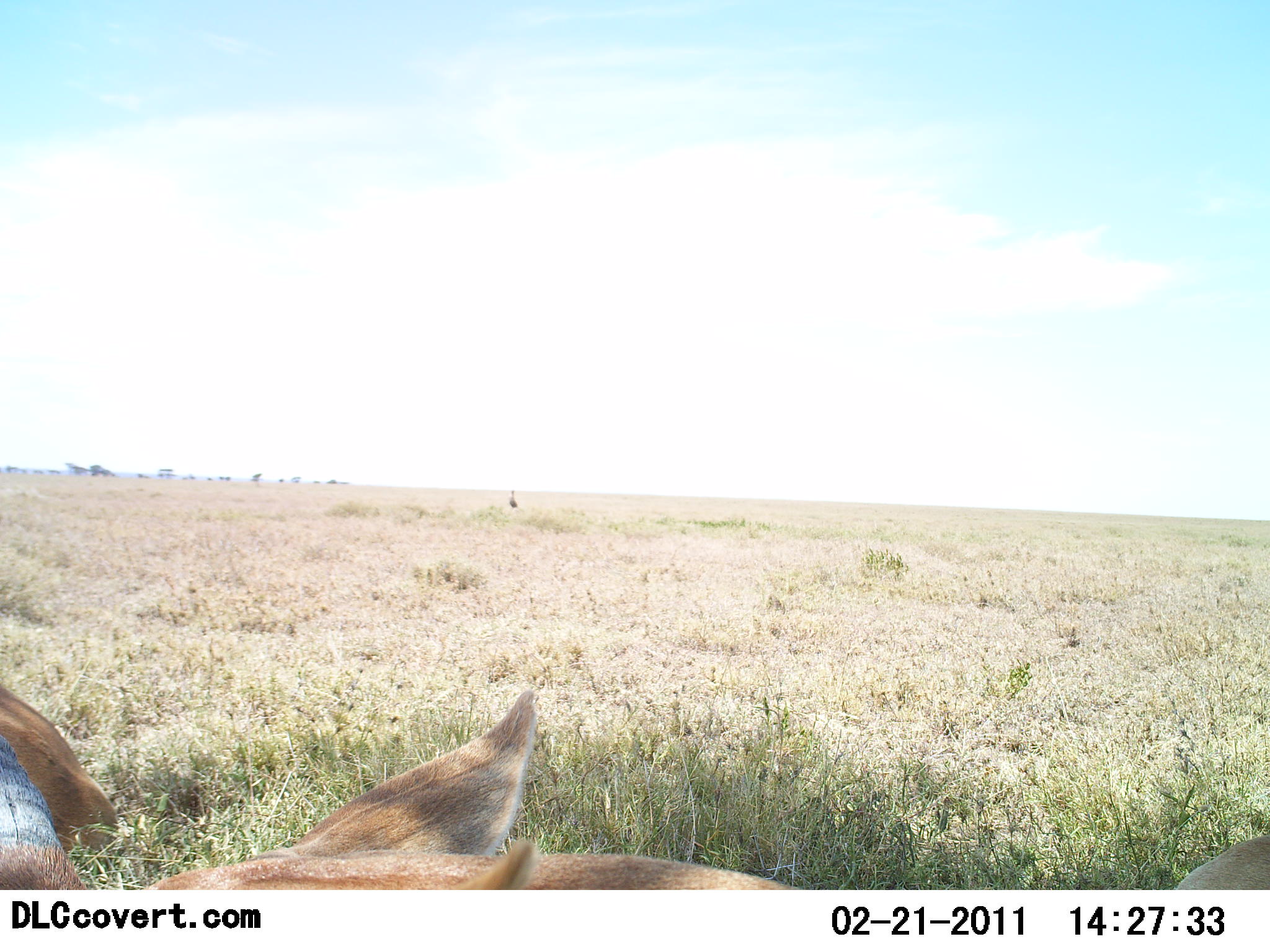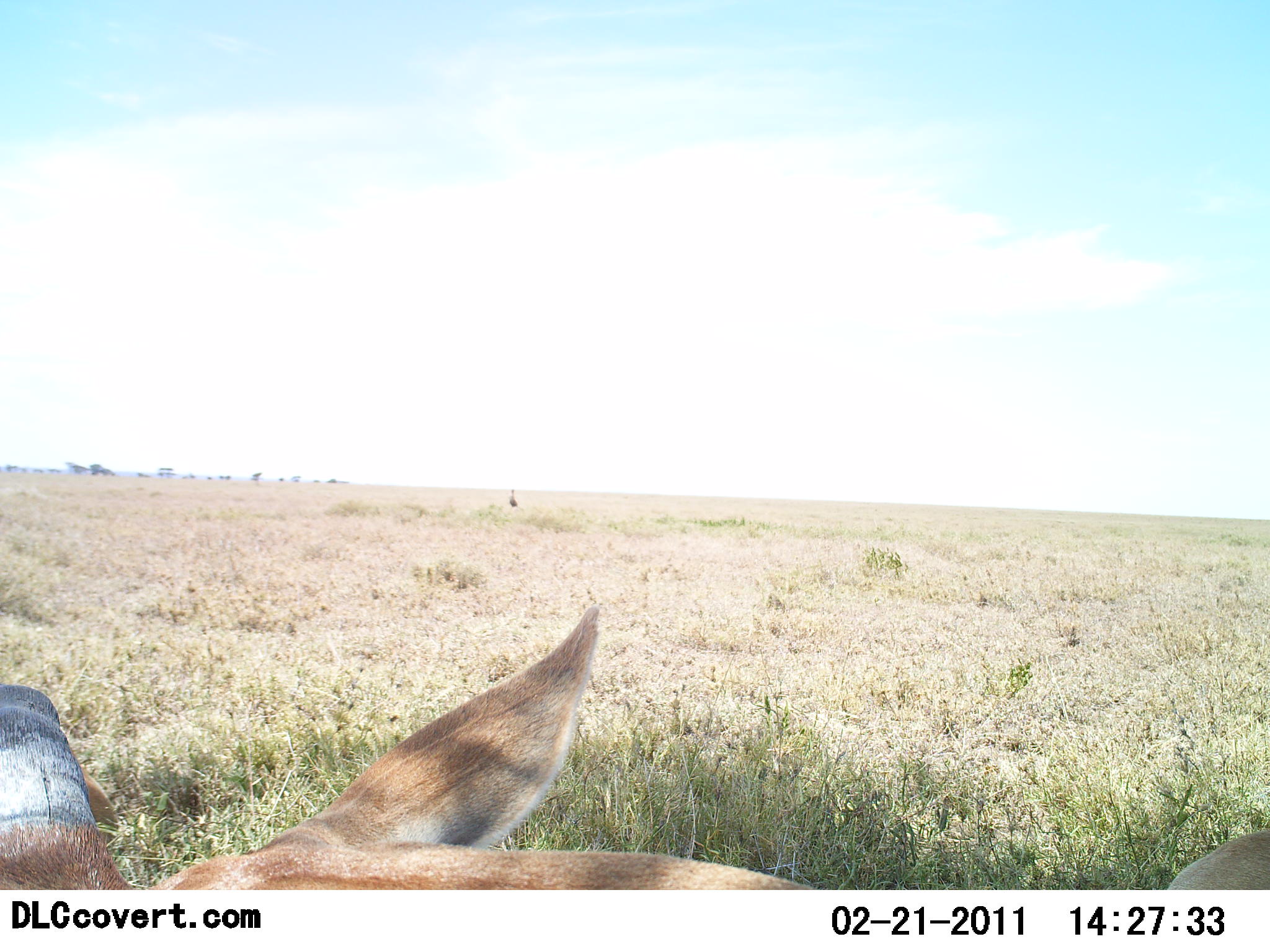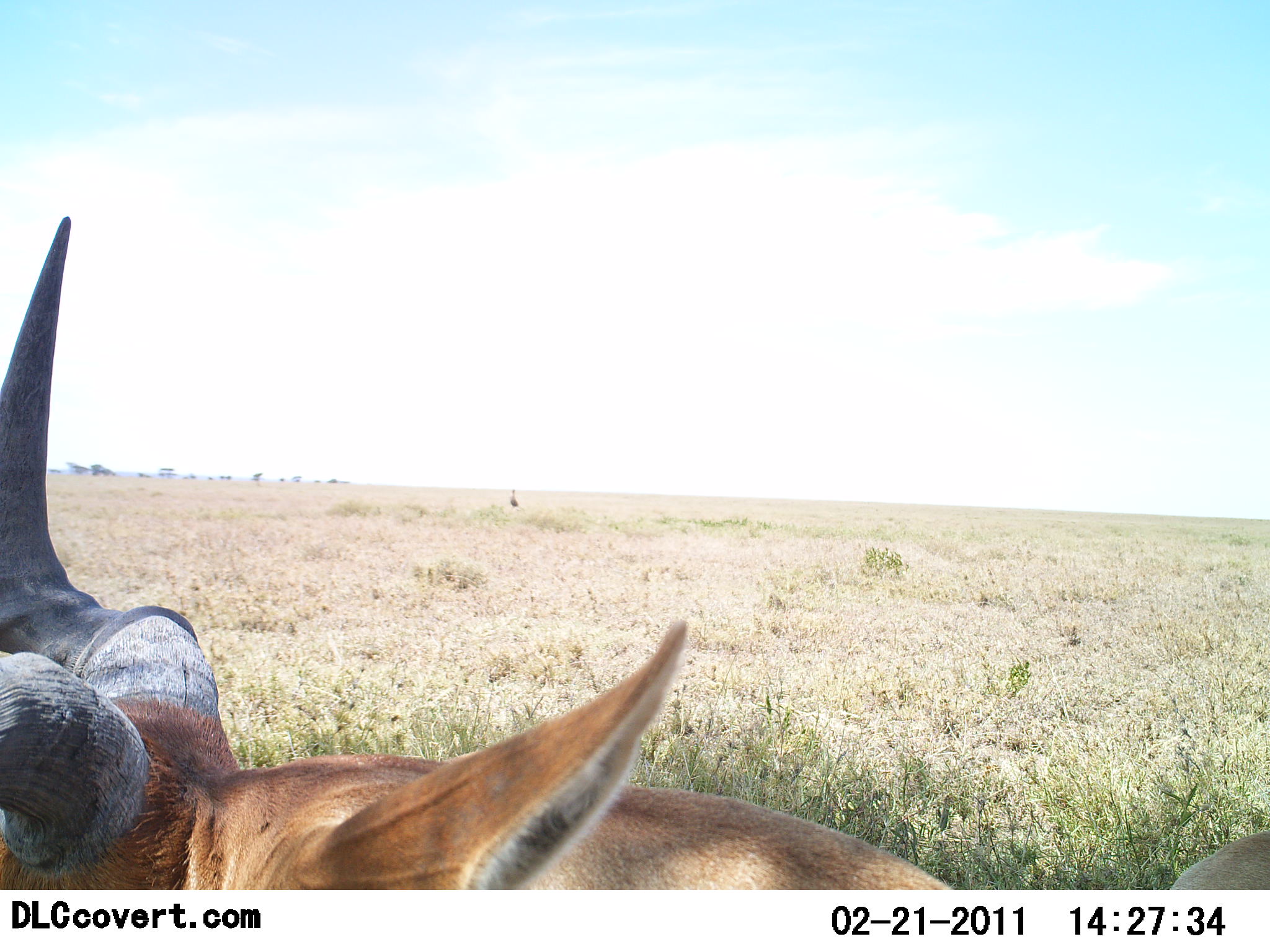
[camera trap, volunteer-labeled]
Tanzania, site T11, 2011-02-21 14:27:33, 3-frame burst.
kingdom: Animalia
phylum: Chordata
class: Mammalia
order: Artiodactyla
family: Bovidae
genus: Alcelaphus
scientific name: Alcelaphus buselaphus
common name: hartebeest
Hartebeest (Alcelaphus buselaphus), count 1. Behavior (volunteer vote fractions): standing 9%, resting 73%, moving 9%, interacting 9%. Young present (vote fraction): 0%. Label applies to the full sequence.